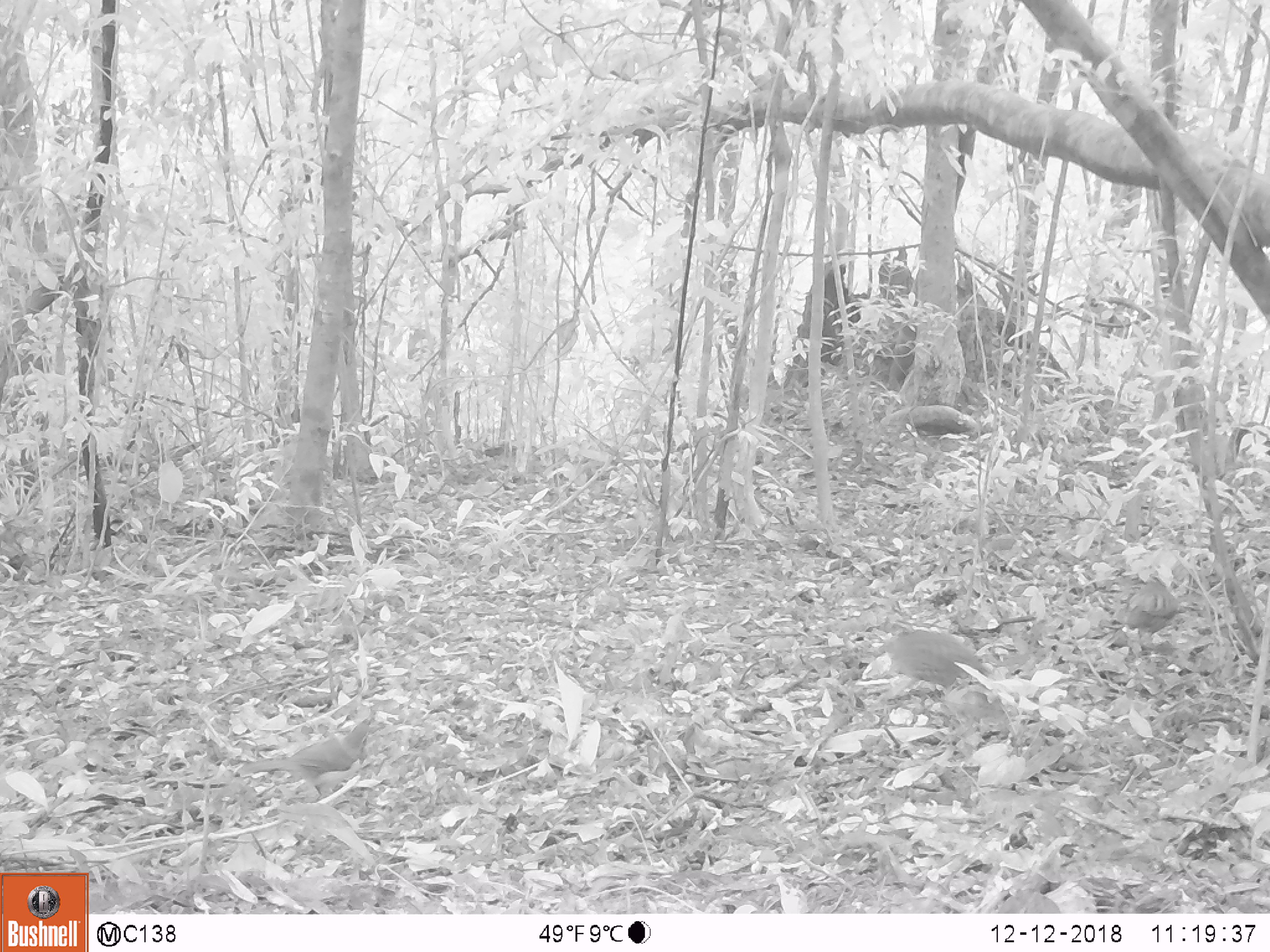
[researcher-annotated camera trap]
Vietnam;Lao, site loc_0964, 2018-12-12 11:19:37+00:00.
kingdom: Animalia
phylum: Chordata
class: Aves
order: Passeriformes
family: Leiothrichidae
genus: Pterorhinus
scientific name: Pterorhinus pectoralis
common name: necklaced laughingthrush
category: necklaced laughingthrush sp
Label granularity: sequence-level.